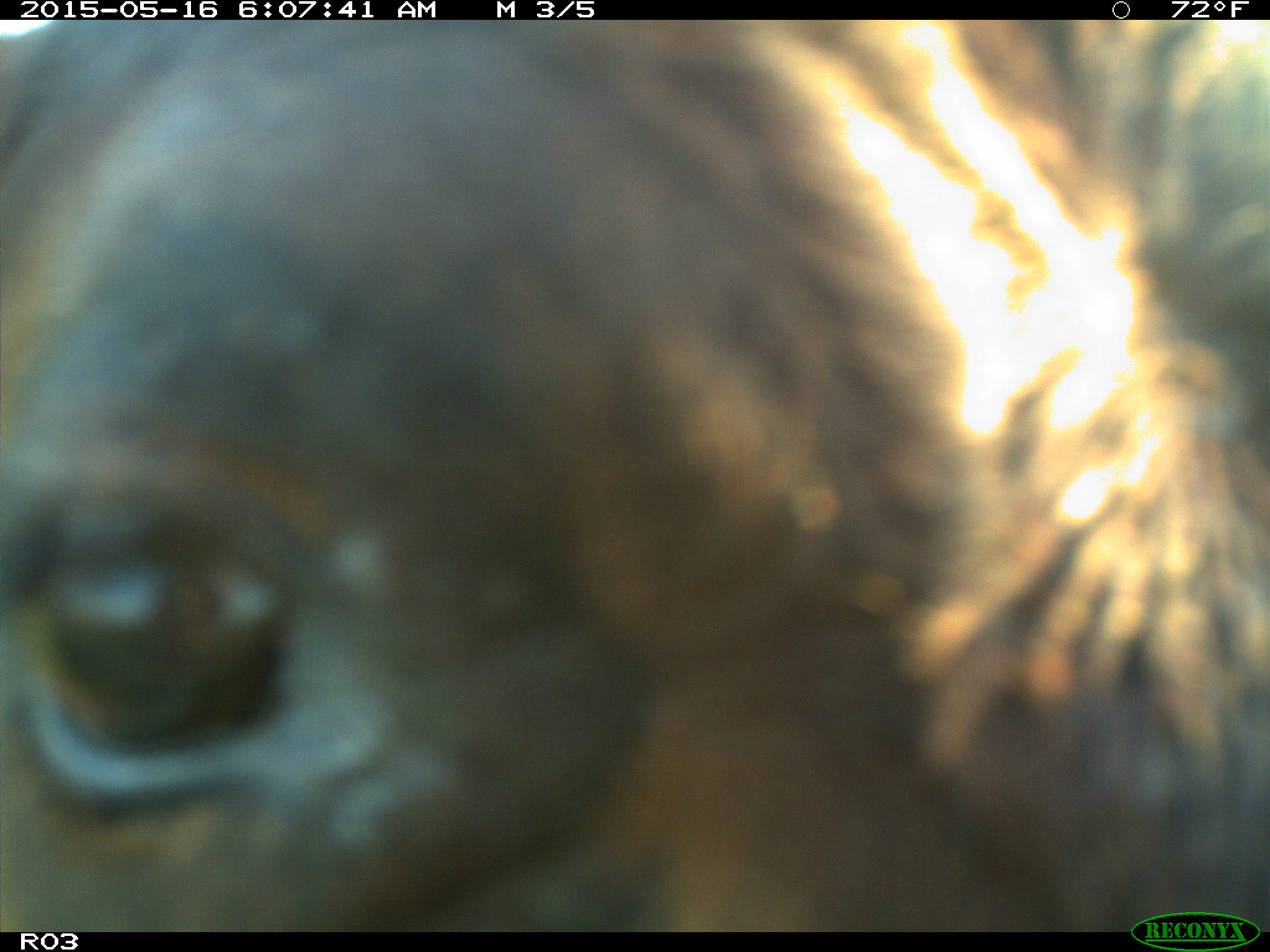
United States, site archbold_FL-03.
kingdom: Animalia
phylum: Chordata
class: Mammalia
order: Artiodactyla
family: Bovidae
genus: Bos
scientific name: Bos taurus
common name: domestic cow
Bos taurus (domestic cow).